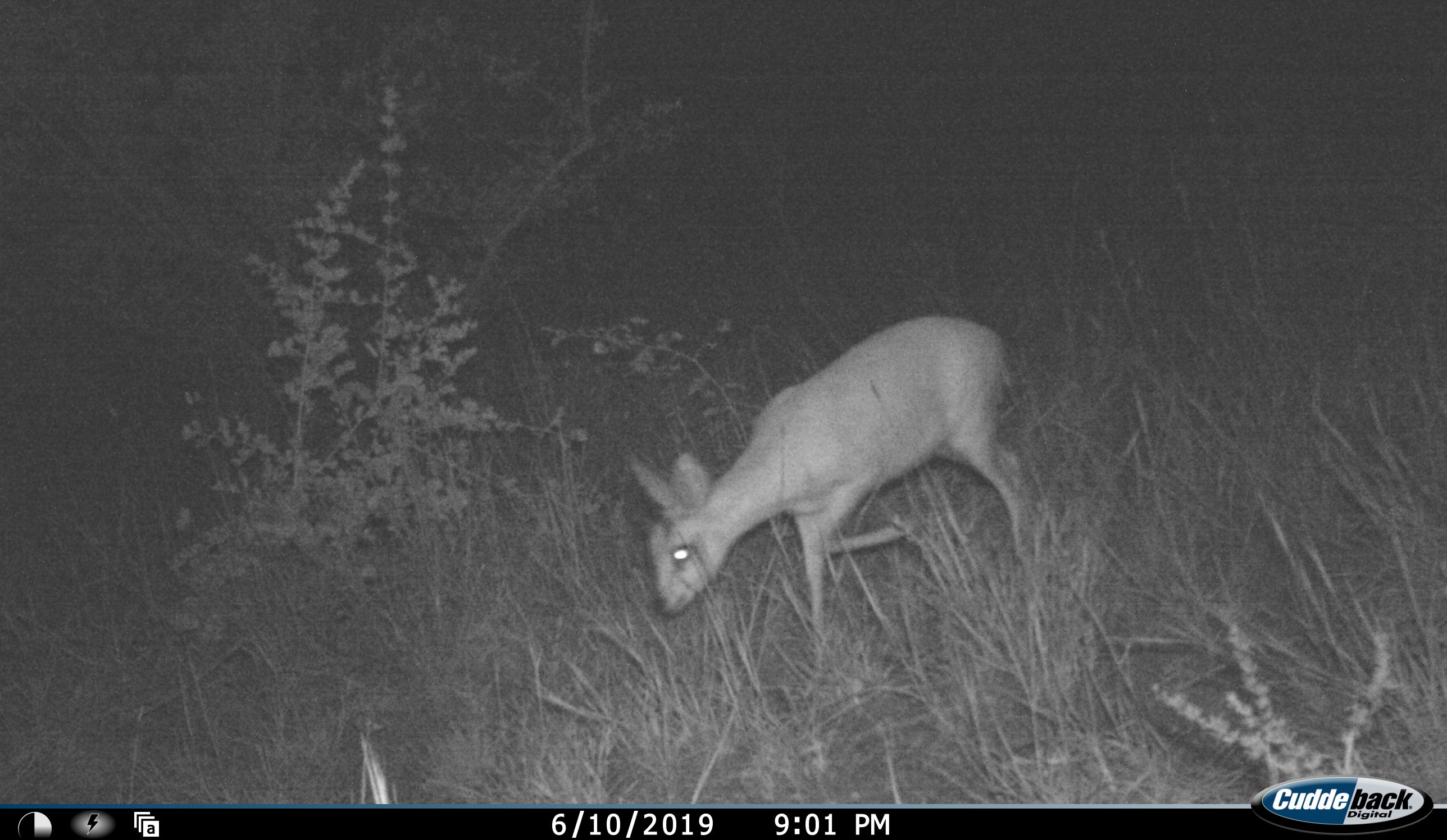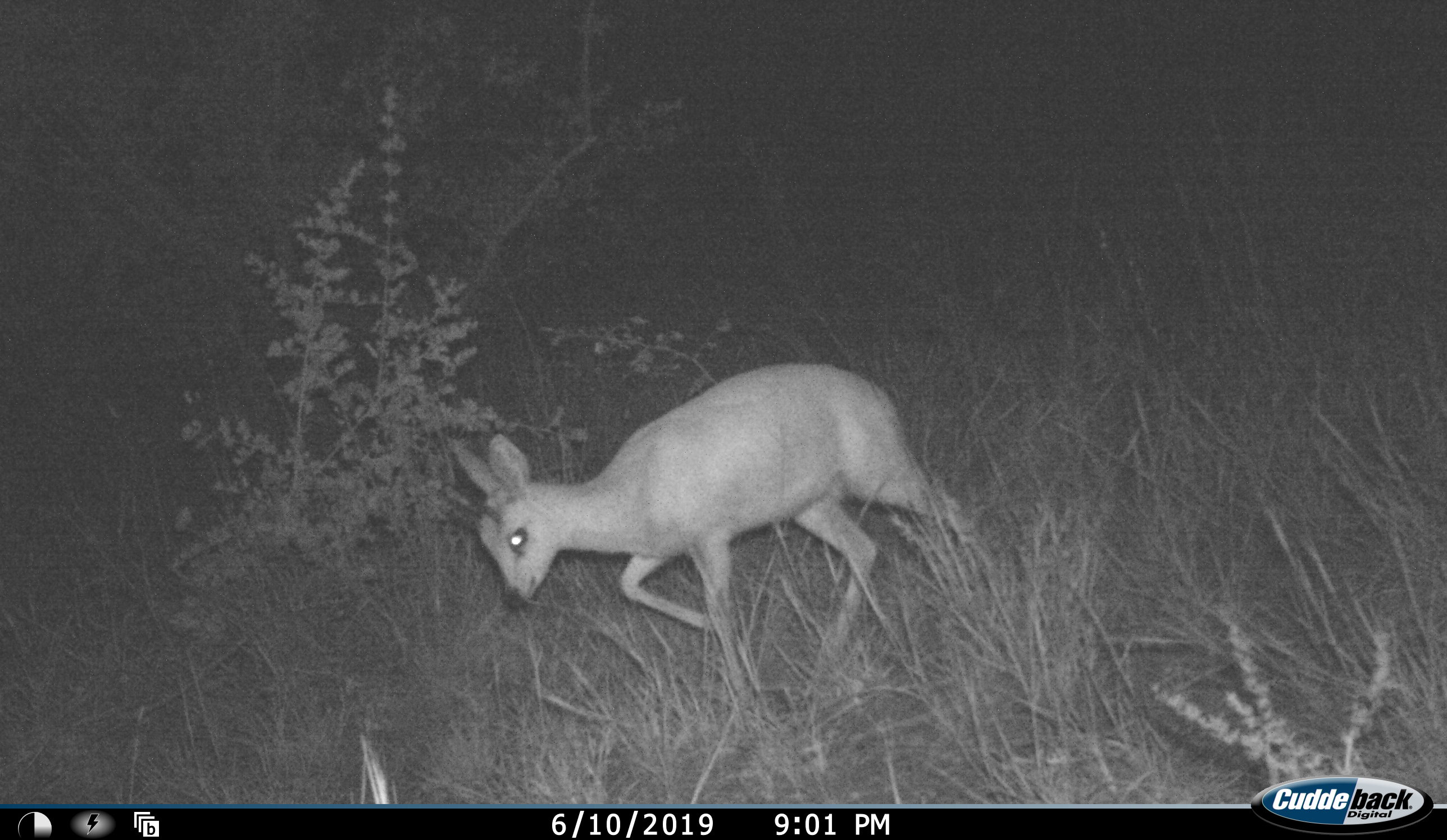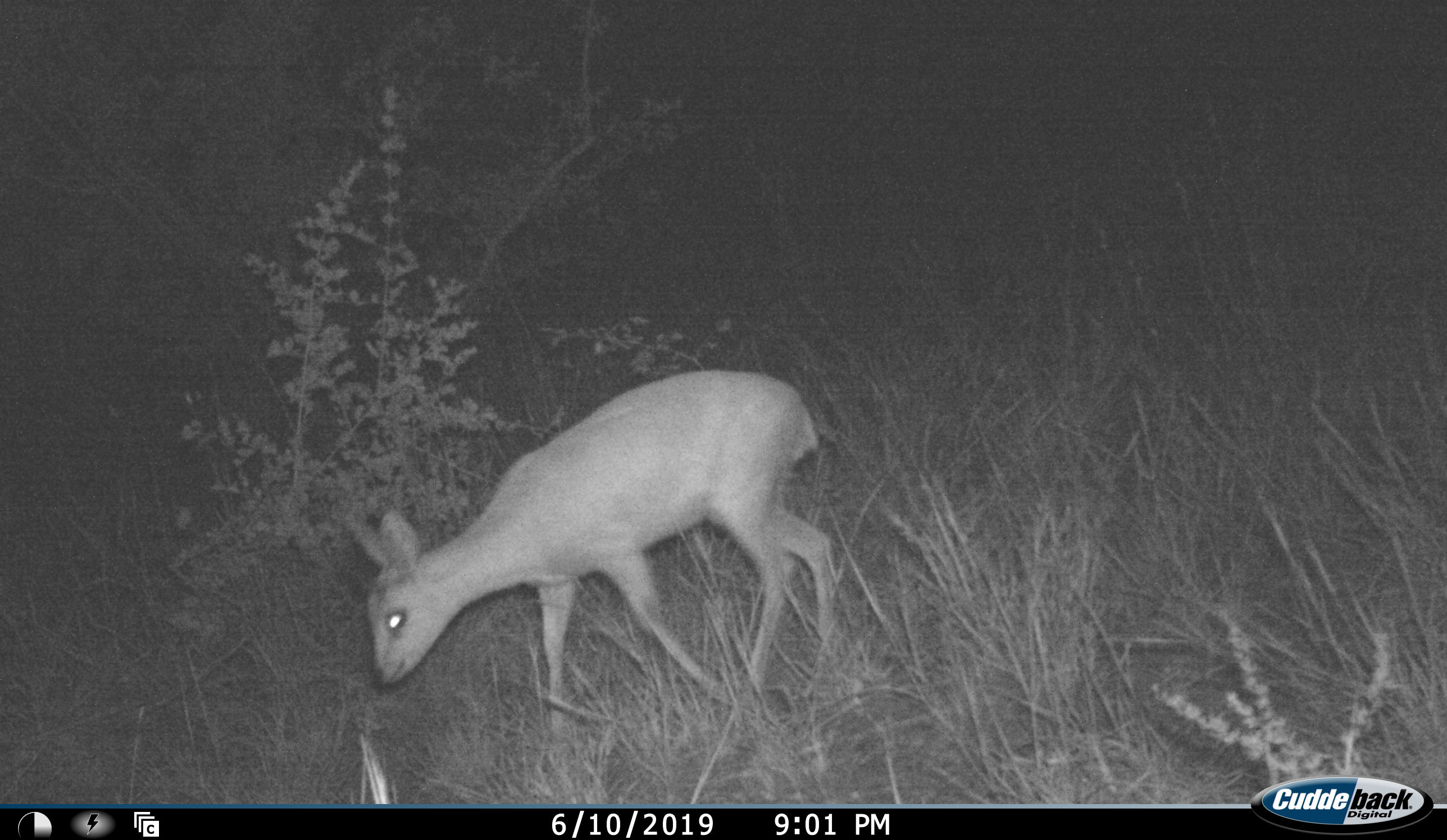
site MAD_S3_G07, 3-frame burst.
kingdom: Animalia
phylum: Chordata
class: Mammalia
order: Artiodactyla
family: Bovidae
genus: Raphicerus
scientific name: Raphicerus campestris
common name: steenbok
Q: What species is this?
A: Steenbok (Raphicerus campestris).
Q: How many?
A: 1.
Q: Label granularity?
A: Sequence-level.